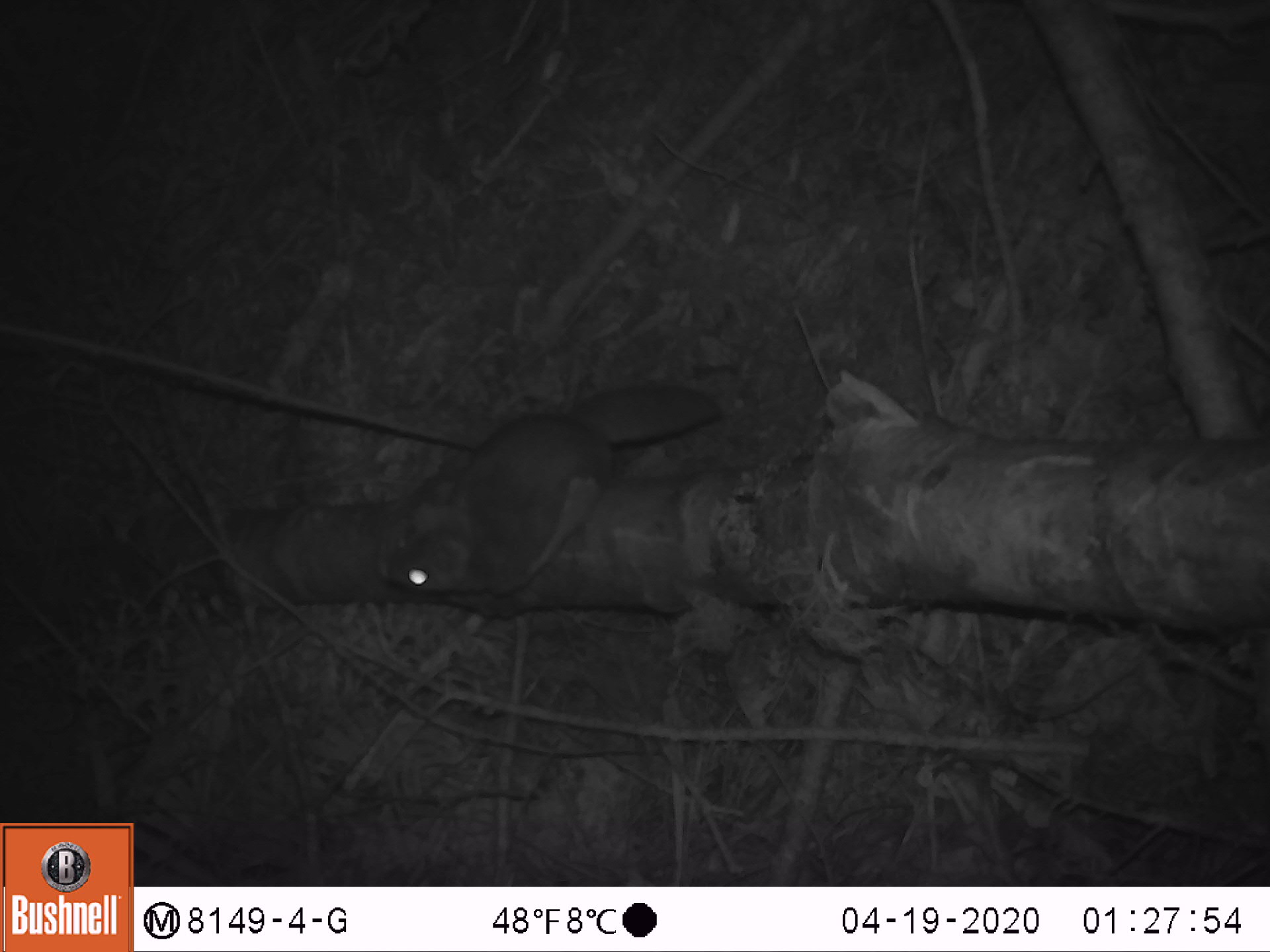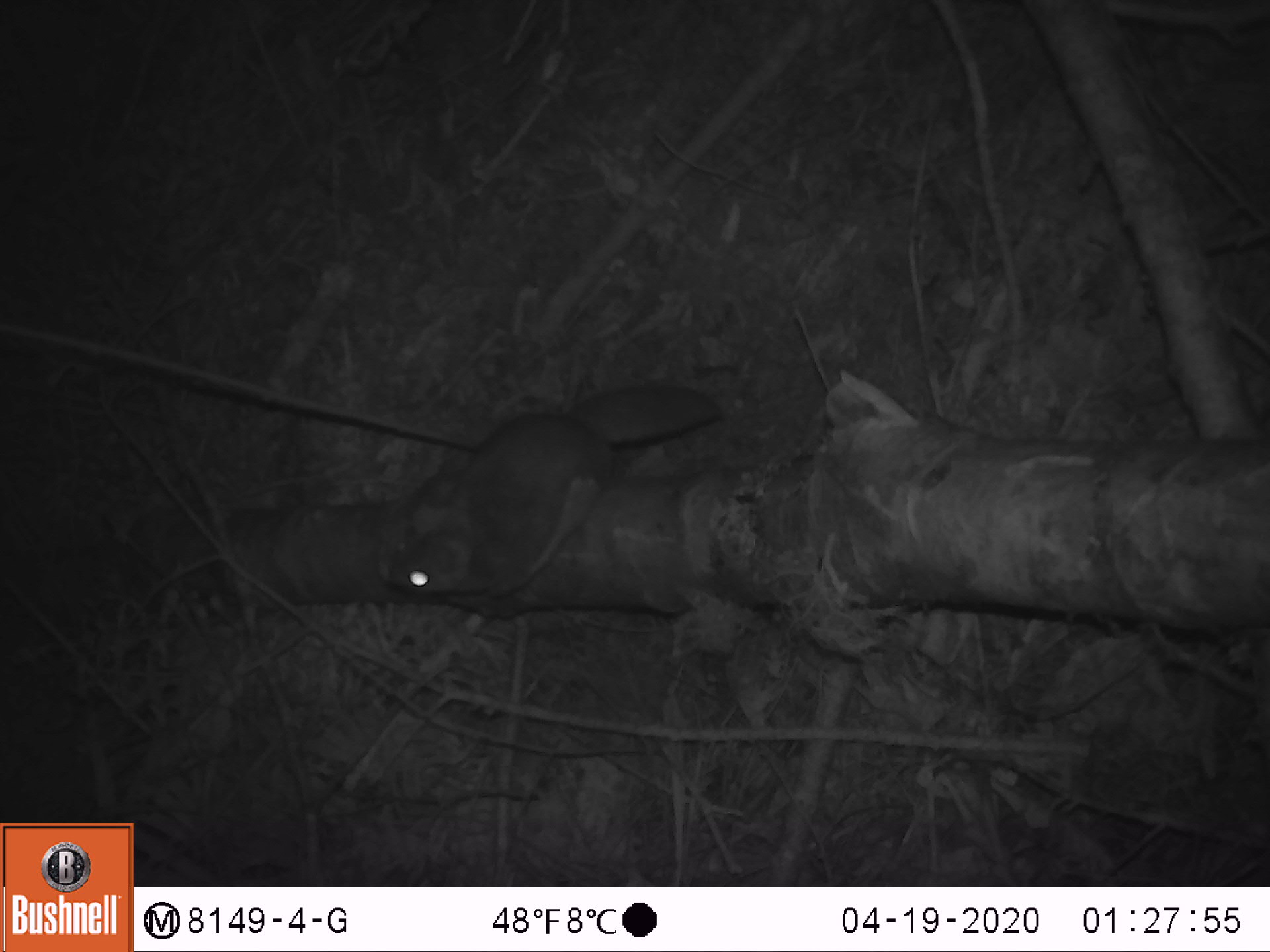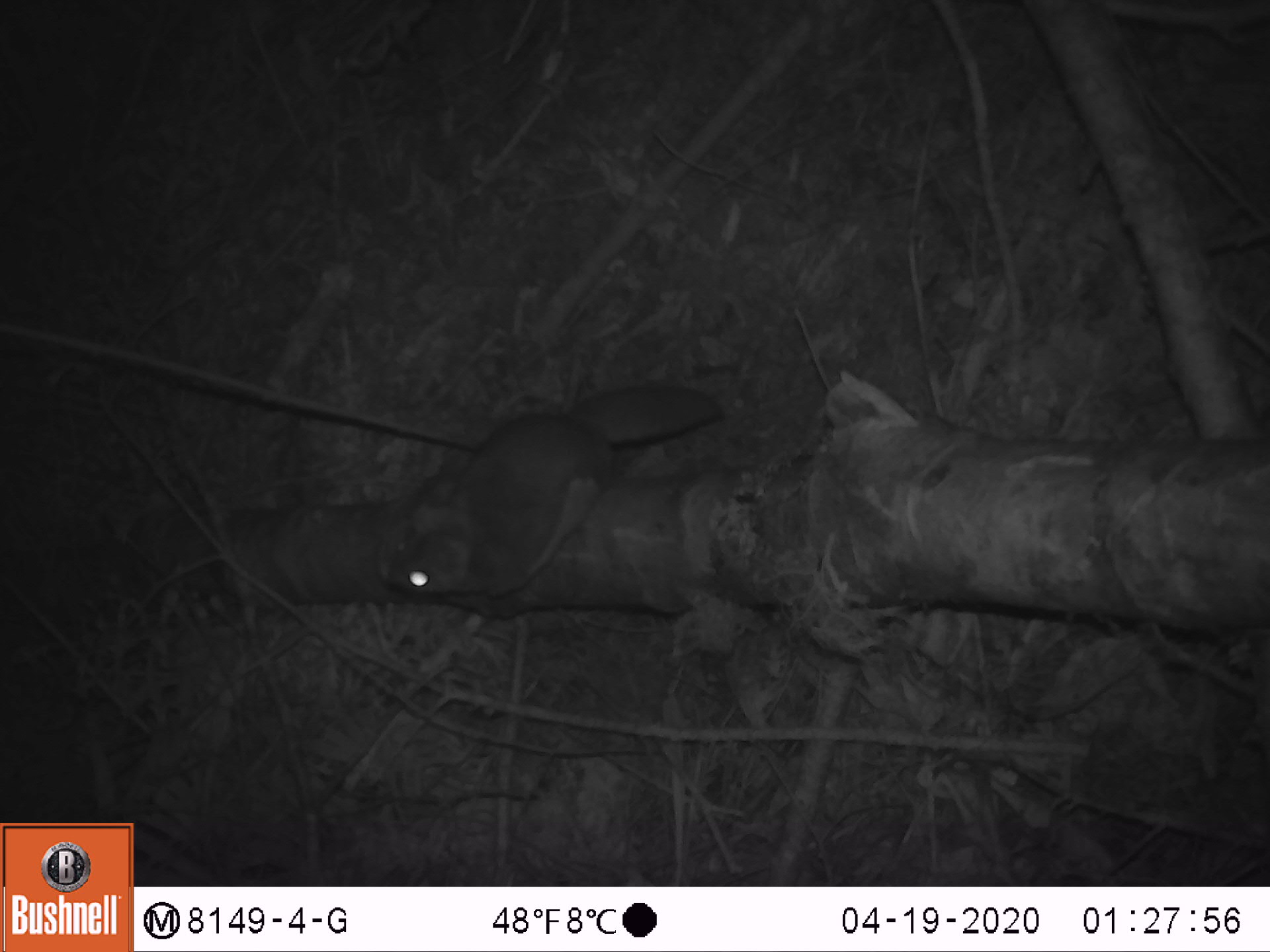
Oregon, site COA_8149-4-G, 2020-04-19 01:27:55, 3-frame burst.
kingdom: Animalia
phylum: Chordata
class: Mammalia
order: Rodentia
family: Sciuridae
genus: Glaucomys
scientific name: Glaucomys oregonensis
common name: humboldt's flying squirrel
Humboldt's flying squirrel (Glaucomys oregonensis).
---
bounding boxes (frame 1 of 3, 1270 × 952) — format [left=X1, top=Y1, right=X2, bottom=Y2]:
humboldt's flying squirrel: [left=364, top=371, right=732, bottom=611]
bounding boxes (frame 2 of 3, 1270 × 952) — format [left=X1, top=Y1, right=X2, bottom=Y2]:
humboldt's flying squirrel: [left=366, top=376, right=736, bottom=617]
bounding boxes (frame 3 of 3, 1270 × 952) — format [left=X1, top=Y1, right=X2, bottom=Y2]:
humboldt's flying squirrel: [left=371, top=371, right=735, bottom=609]